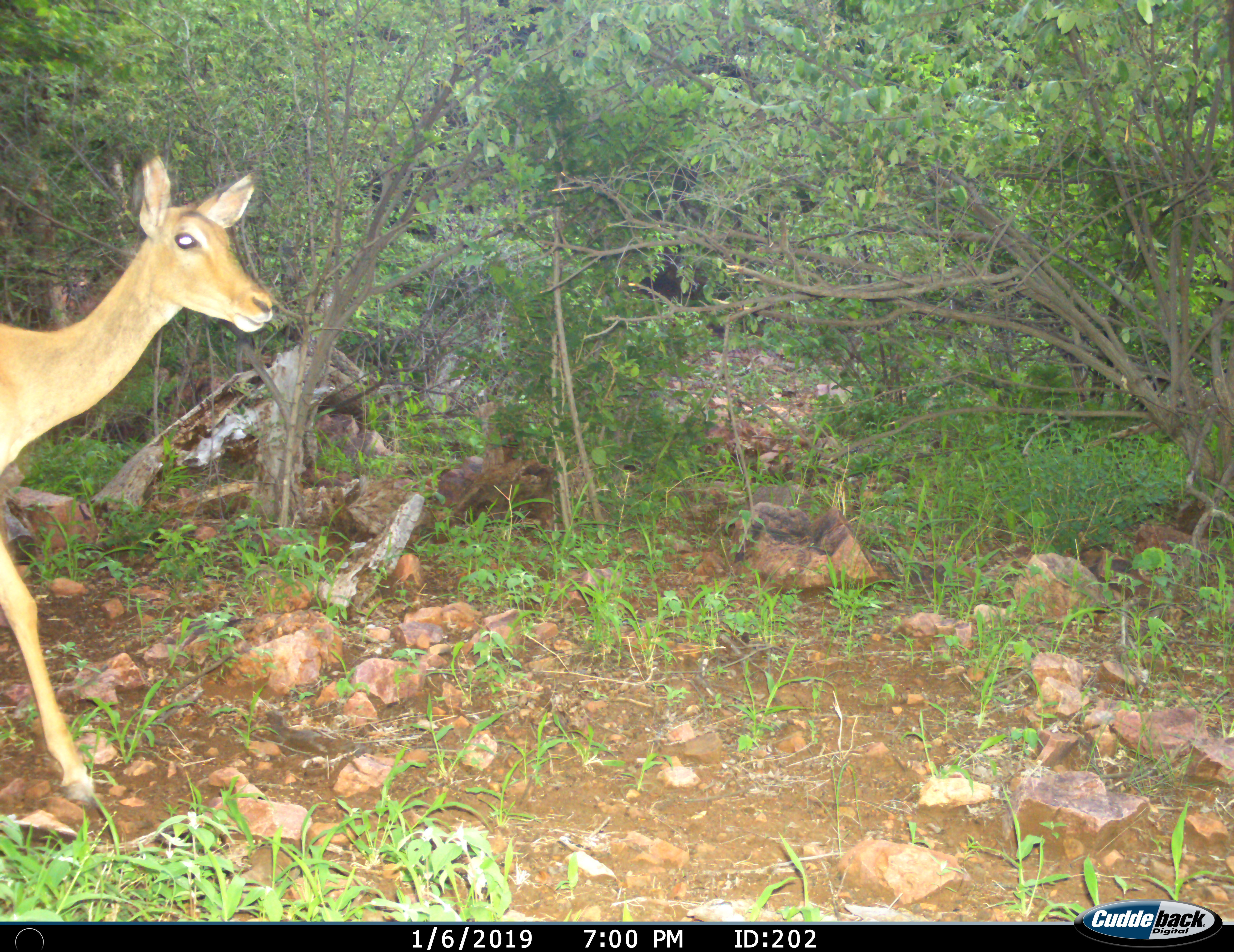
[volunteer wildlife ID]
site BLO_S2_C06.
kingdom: Animalia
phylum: Chordata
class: Mammalia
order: Artiodactyla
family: Bovidae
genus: Aepyceros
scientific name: Aepyceros melampus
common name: impala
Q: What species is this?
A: Impala (Aepyceros melampus).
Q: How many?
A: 1.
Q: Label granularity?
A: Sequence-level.